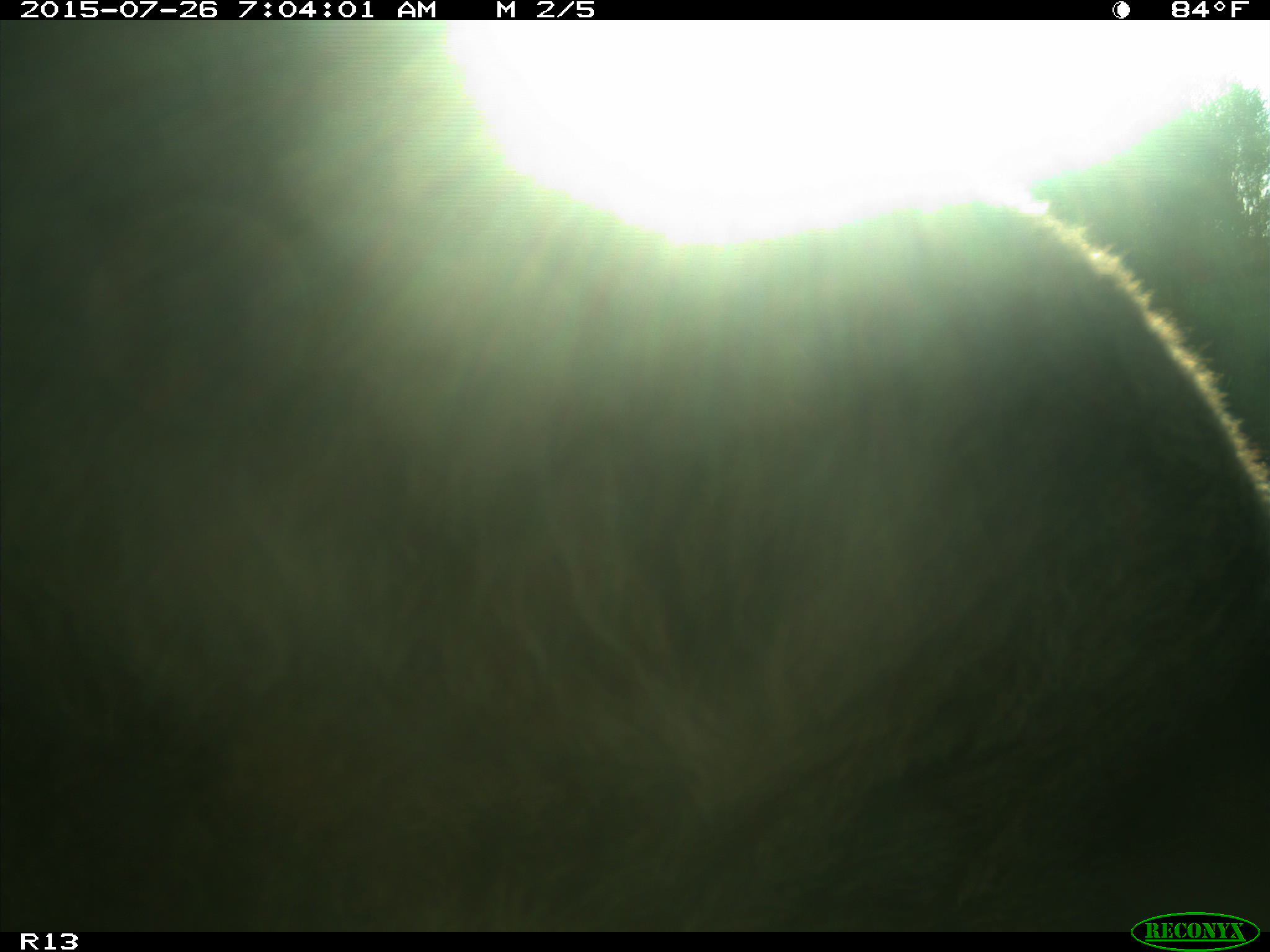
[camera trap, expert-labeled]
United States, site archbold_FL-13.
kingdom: Animalia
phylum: Chordata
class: Mammalia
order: Artiodactyla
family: Bovidae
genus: Bos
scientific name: Bos taurus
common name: domestic cow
Bos taurus (domestic cow).